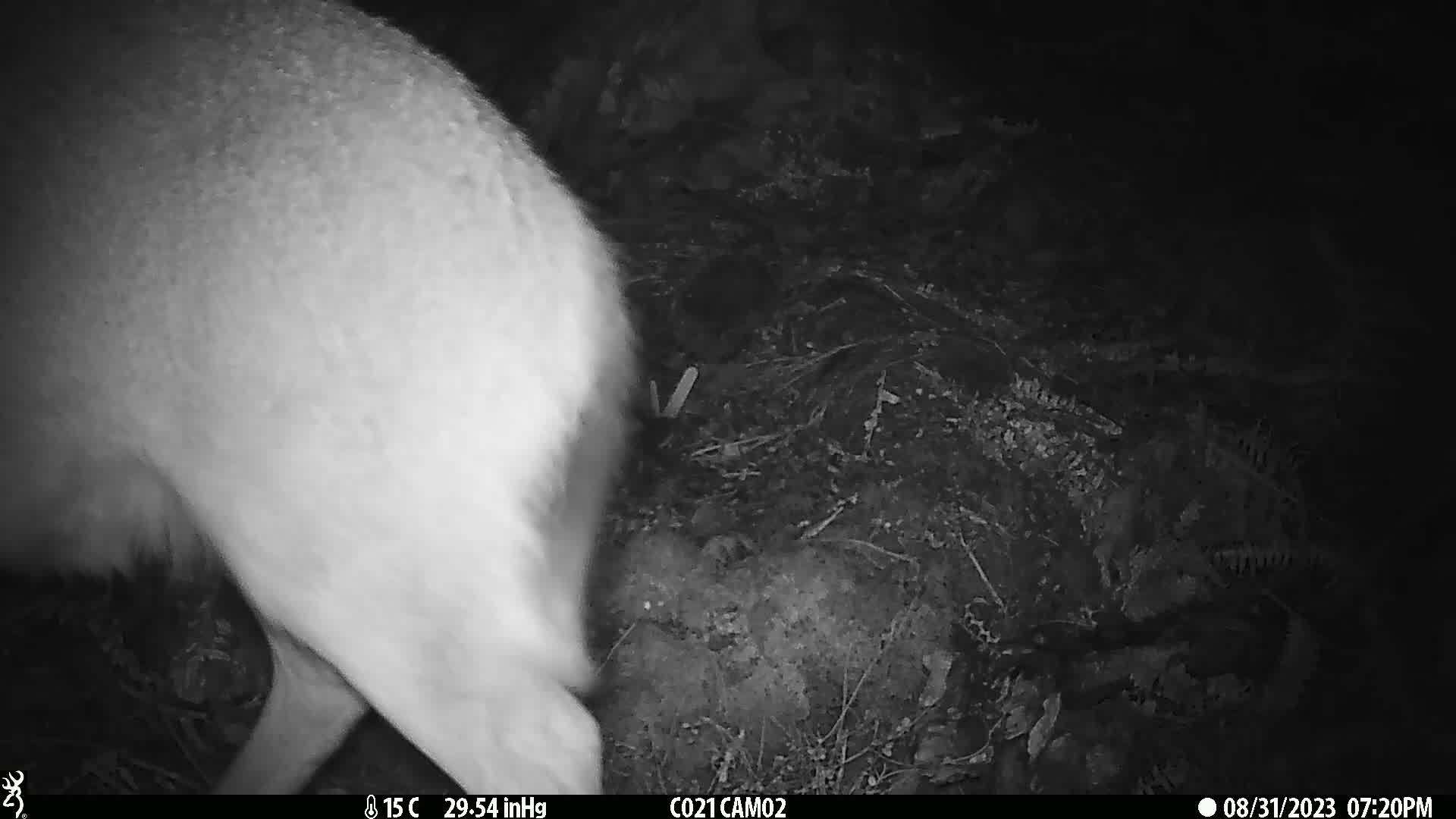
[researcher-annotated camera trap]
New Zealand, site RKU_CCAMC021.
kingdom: Animalia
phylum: Chordata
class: Mammalia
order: Artiodactyla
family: Cervidae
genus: Odocoileus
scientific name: Odocoileus virginianus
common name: white-tailed deer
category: white tailed deer